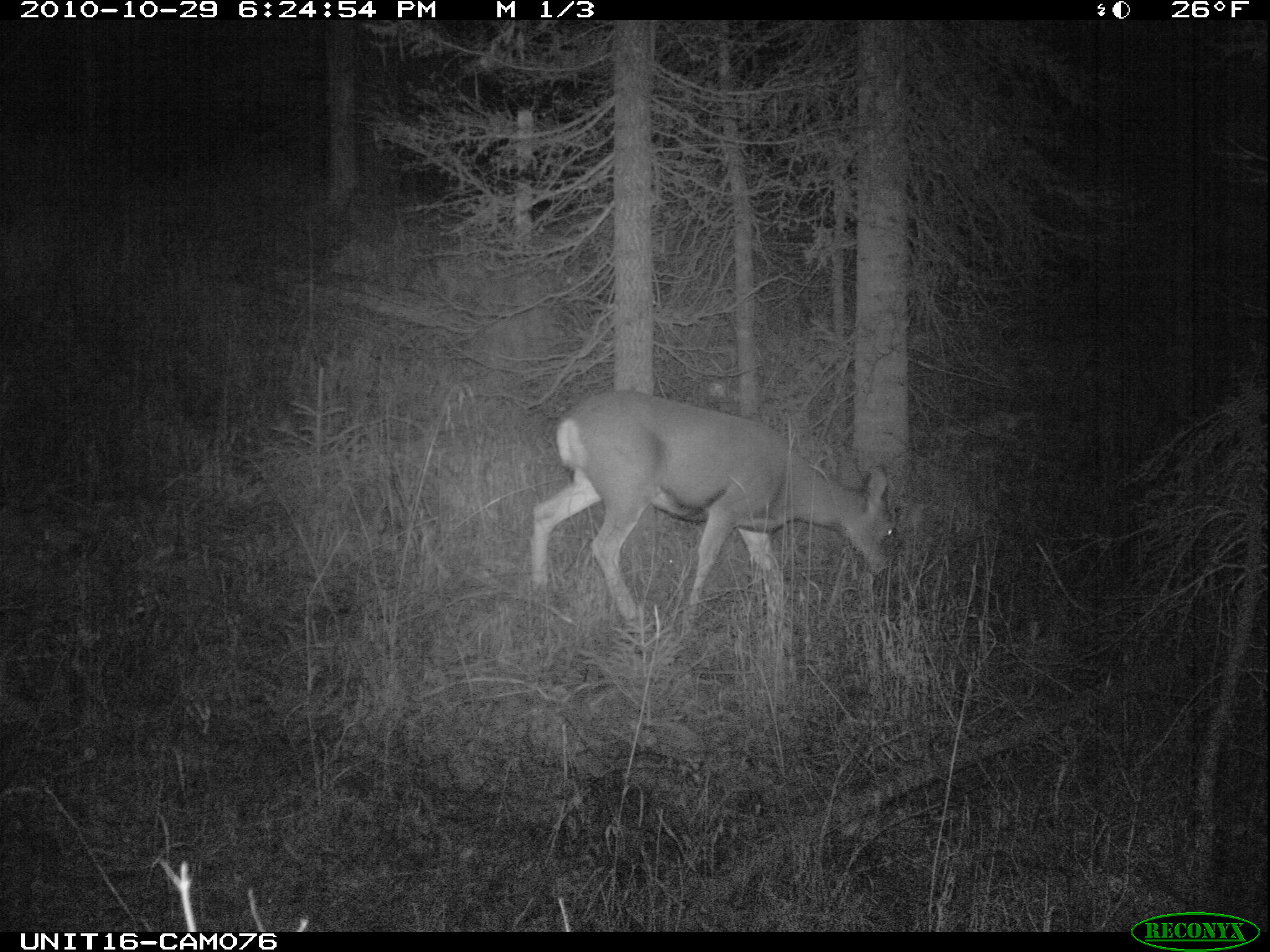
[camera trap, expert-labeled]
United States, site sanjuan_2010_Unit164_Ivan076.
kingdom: Animalia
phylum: Chordata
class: Mammalia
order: Artiodactyla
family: Cervidae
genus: Odocoileus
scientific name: Odocoileus hemionus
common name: mule deer